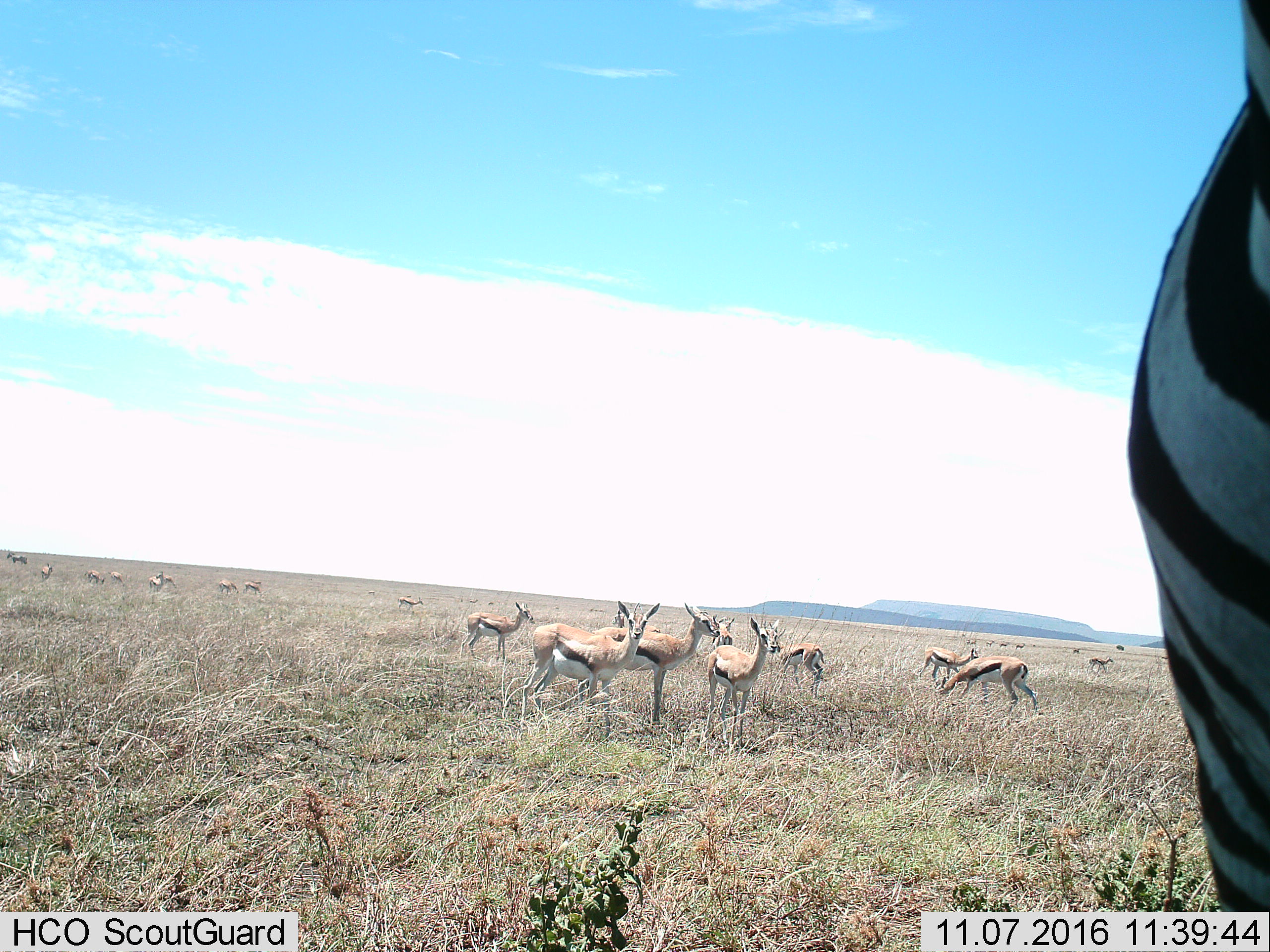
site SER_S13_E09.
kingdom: Animalia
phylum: Chordata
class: Mammalia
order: Artiodactyla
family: Bovidae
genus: Eudorcas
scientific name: Eudorcas thomsonii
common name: thomson's gazelle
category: gazellethomsons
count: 11-50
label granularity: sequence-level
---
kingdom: Animalia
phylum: Chordata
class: Mammalia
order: Perissodactyla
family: Equidae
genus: Equus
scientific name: Equus quagga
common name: plains zebra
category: zebraplains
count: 1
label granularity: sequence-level